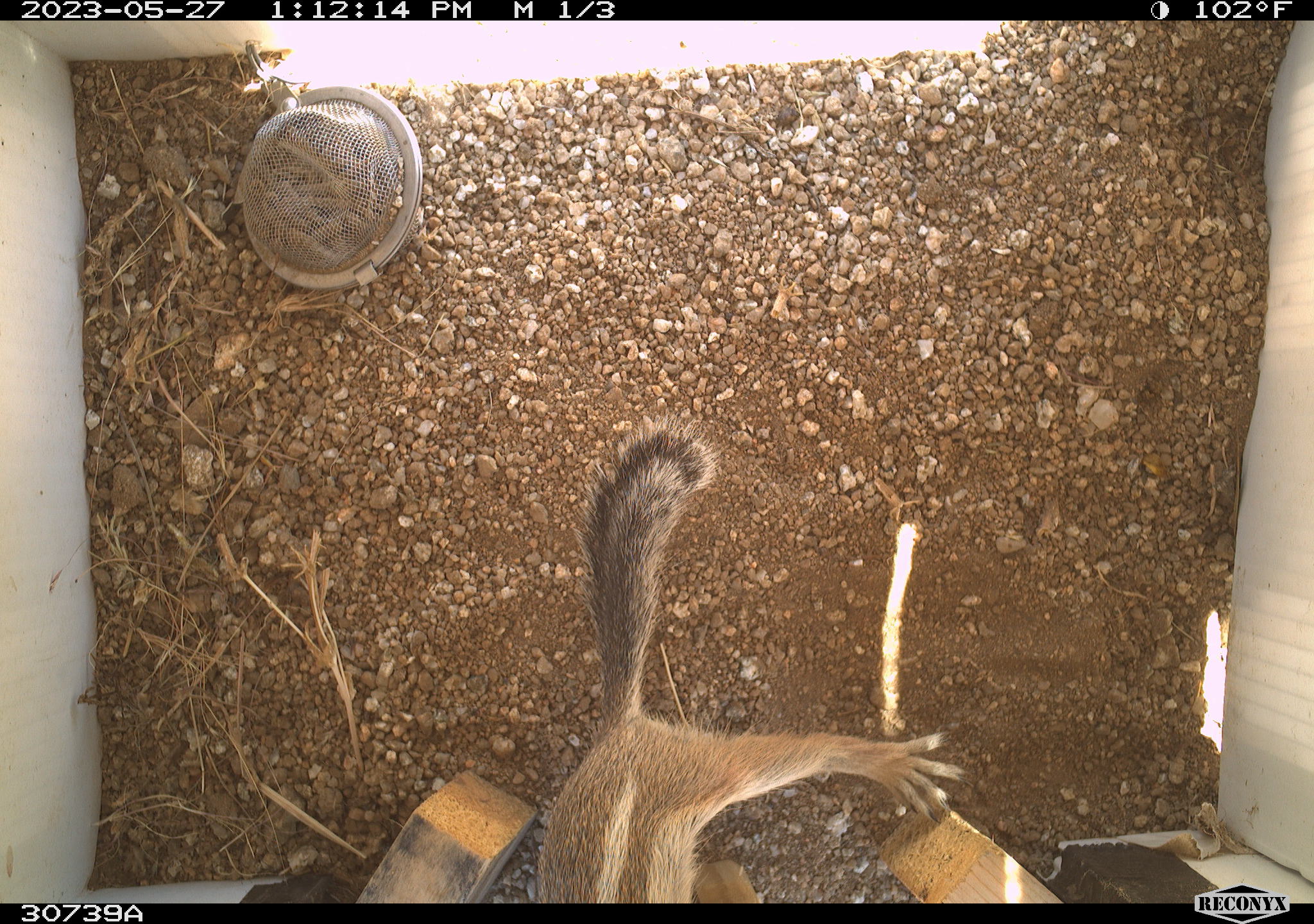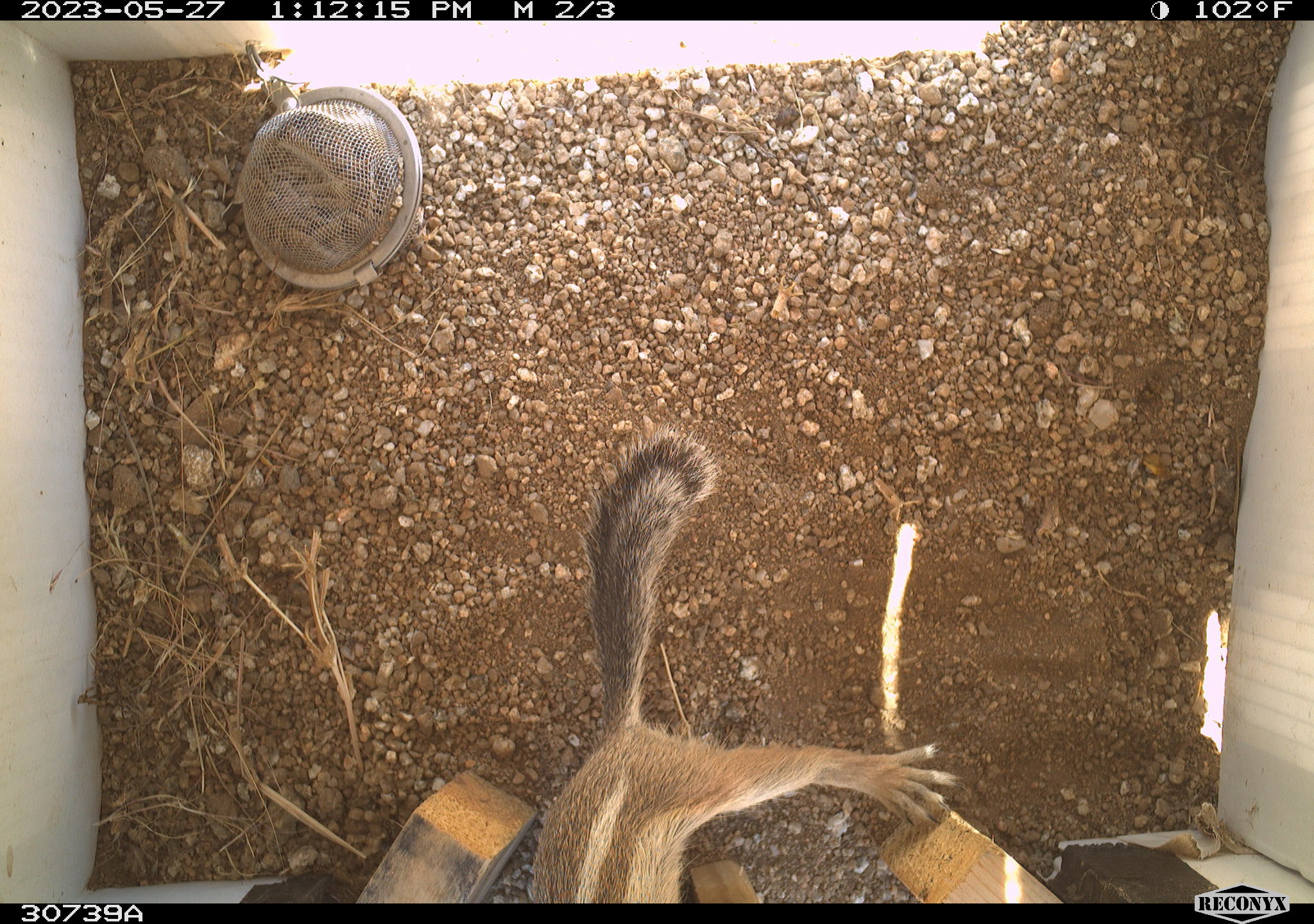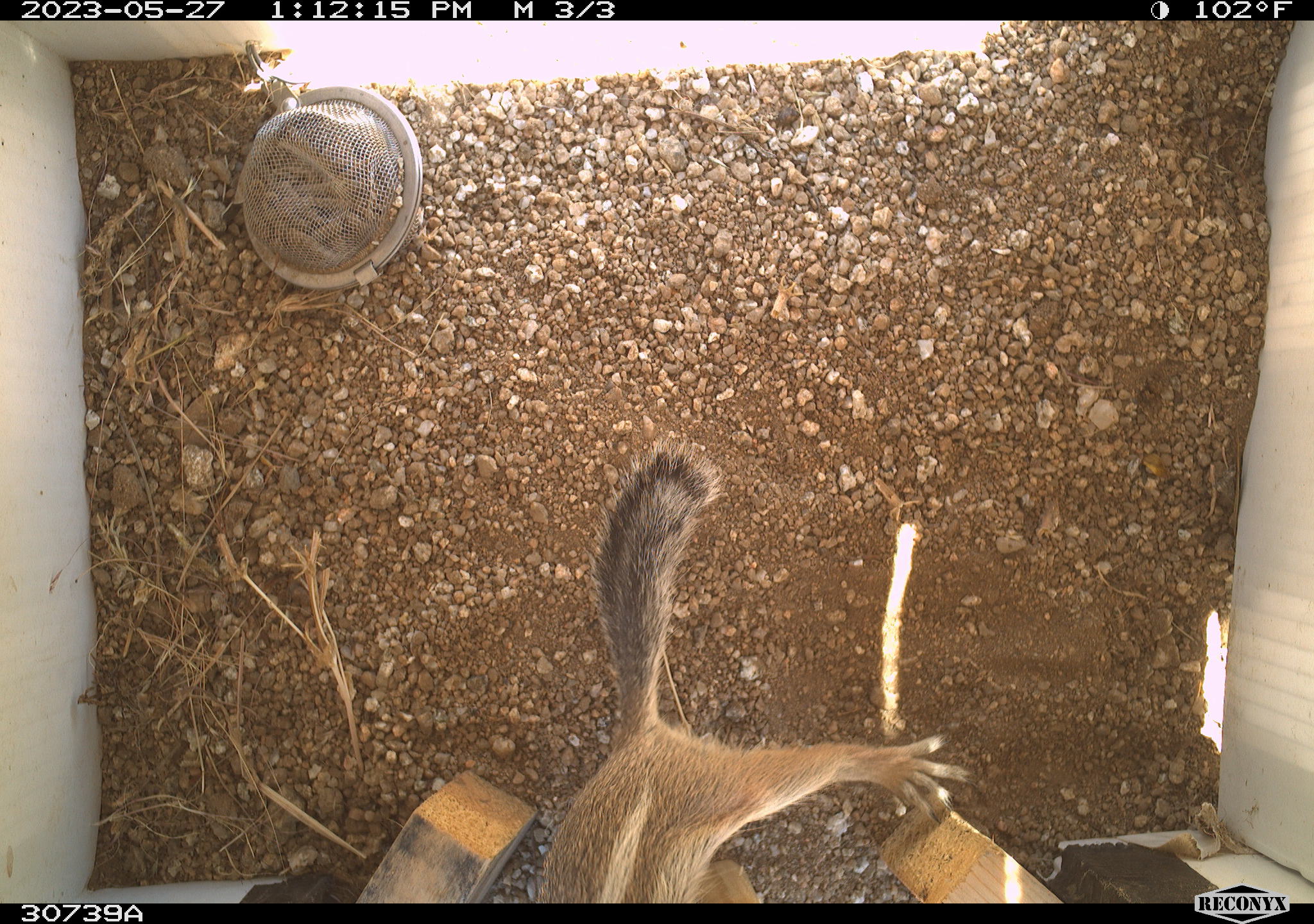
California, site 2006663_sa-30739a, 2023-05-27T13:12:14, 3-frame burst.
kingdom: Animalia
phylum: Chordata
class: Mammalia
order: Rodentia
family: Sciuridae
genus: Ammospermophilus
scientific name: Ammospermophilus leucurus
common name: white-tailed antelope squirrel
White-tailed antelope squirrel (Ammospermophilus leucurus).